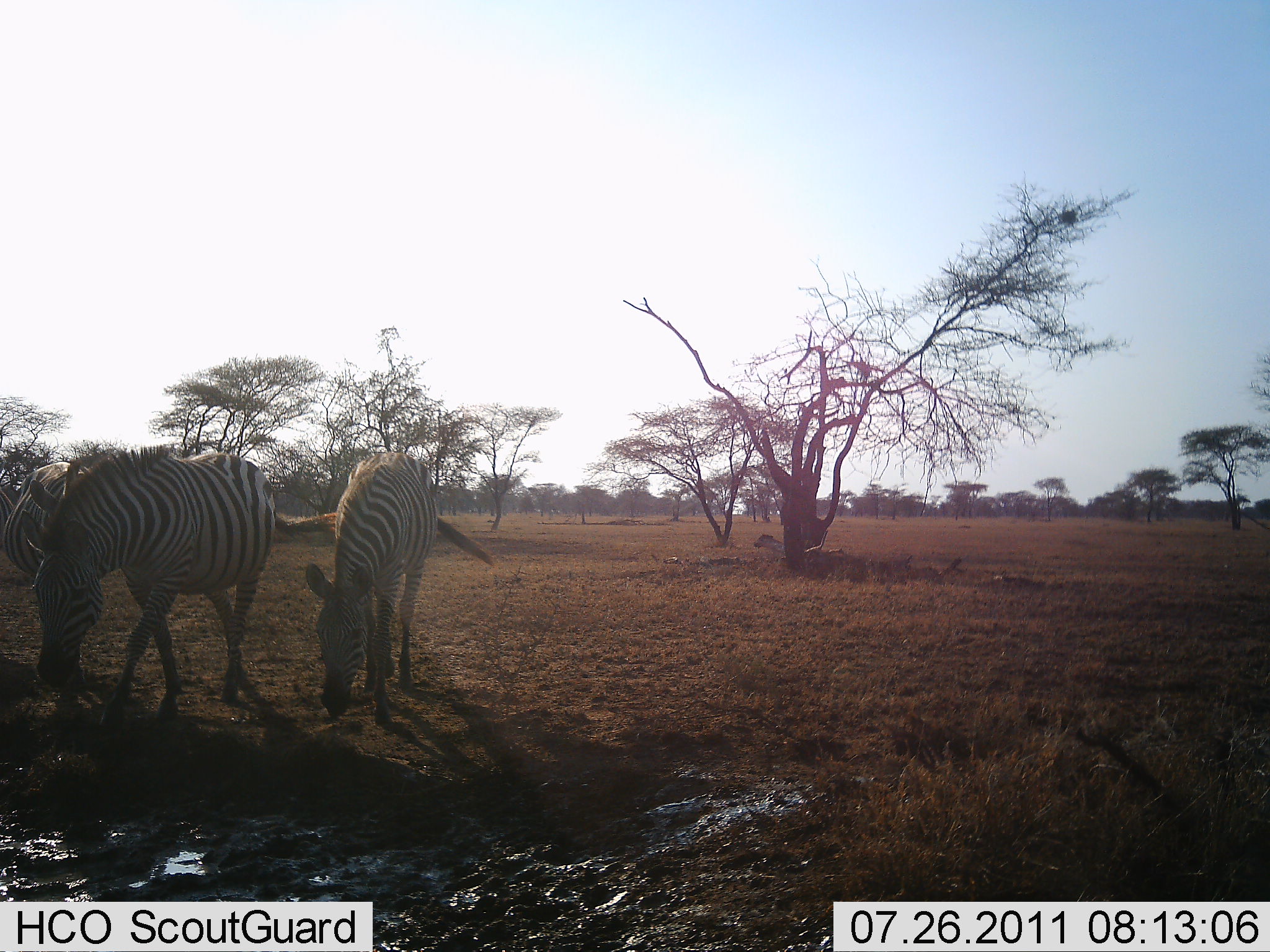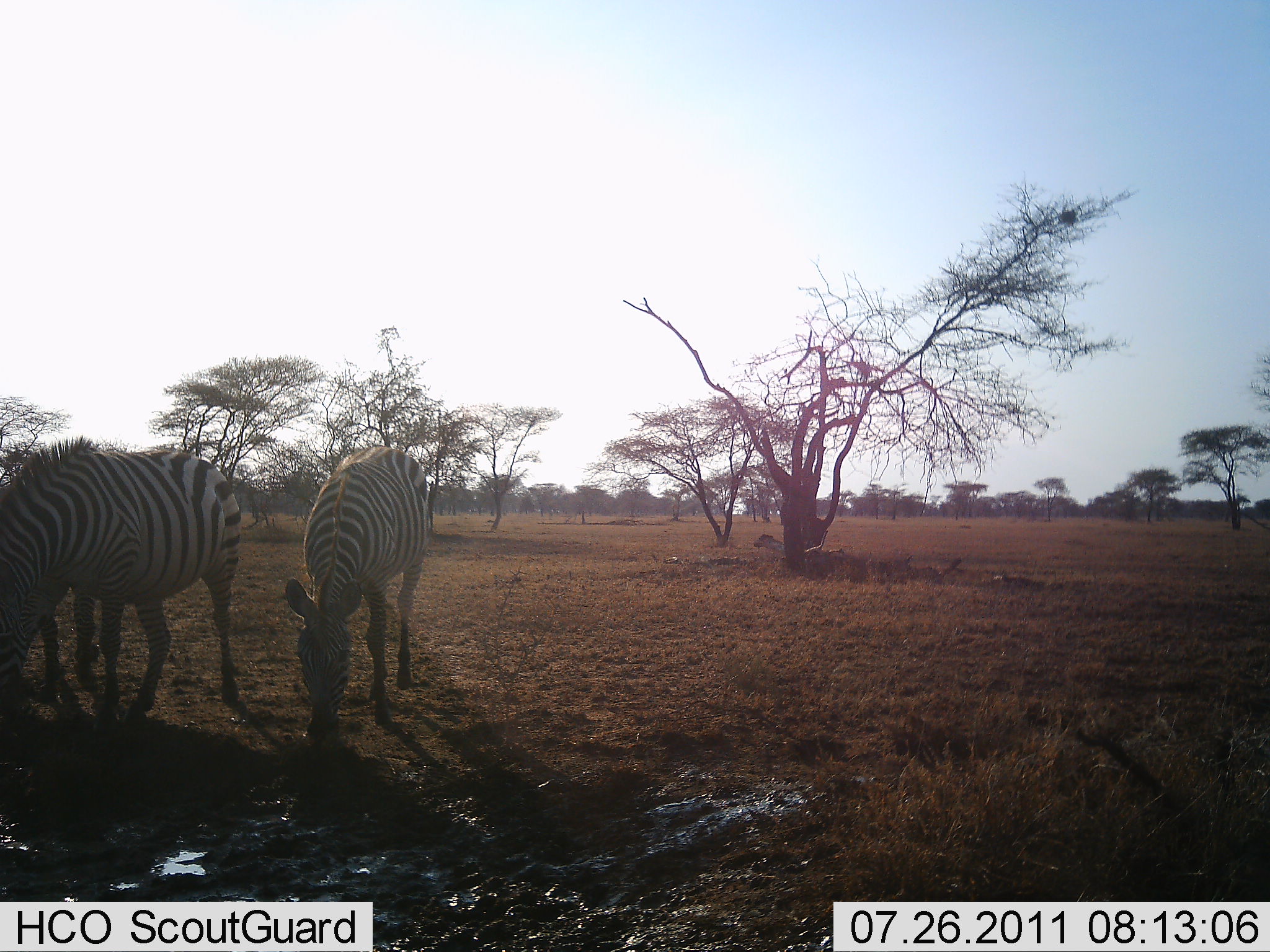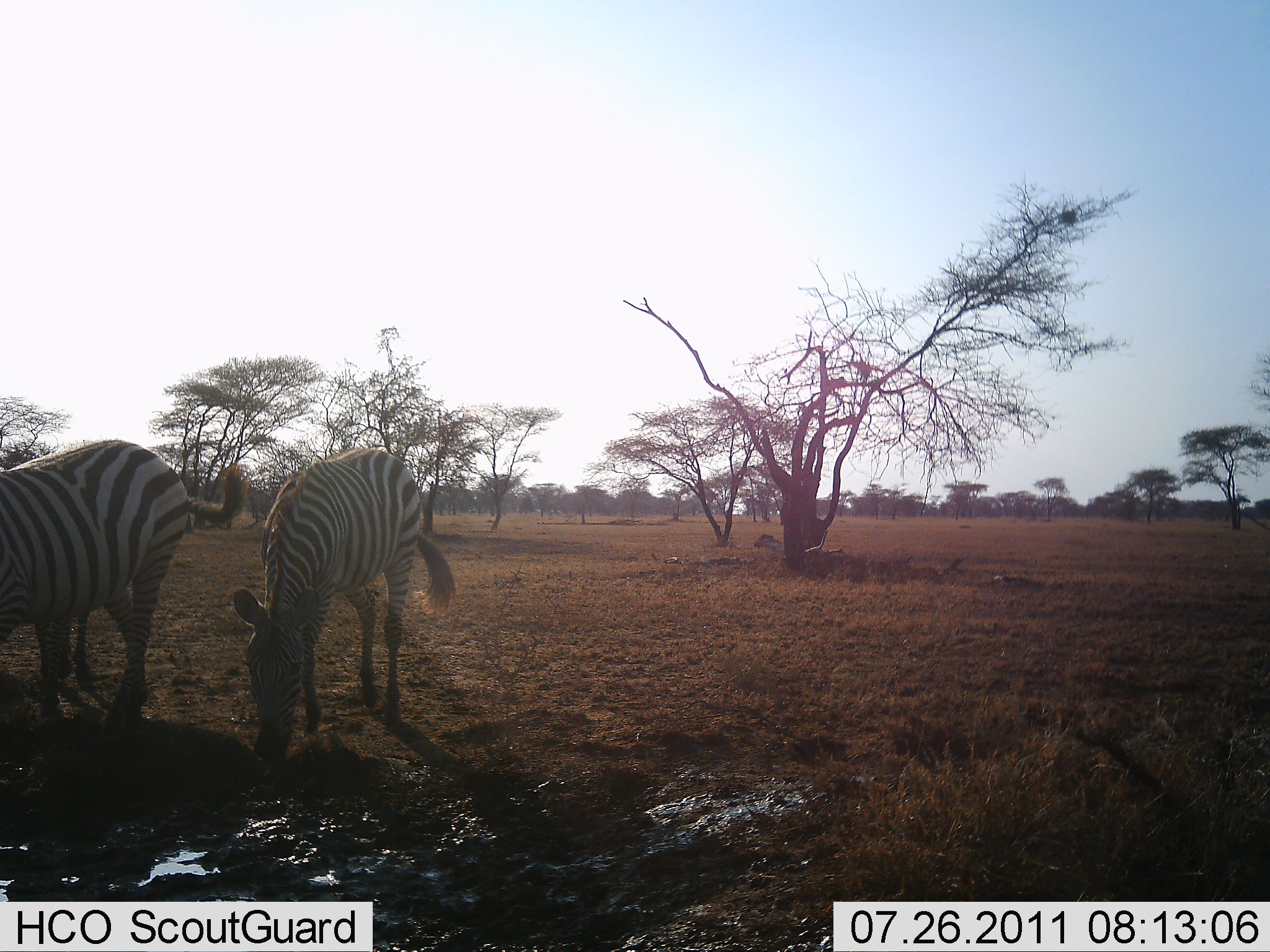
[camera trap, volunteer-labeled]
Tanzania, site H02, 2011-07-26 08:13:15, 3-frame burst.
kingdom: Animalia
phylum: Chordata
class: Mammalia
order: Perissodactyla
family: Equidae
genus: Equus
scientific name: Equus quagga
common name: plains zebra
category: zebra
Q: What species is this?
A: Zebra (plains zebra) (Equus quagga).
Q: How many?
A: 3.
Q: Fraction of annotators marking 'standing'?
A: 9%.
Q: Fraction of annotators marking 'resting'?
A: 0%.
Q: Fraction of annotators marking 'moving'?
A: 36%.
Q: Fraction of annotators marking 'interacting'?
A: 0%.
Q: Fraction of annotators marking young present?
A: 0%.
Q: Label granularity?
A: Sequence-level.